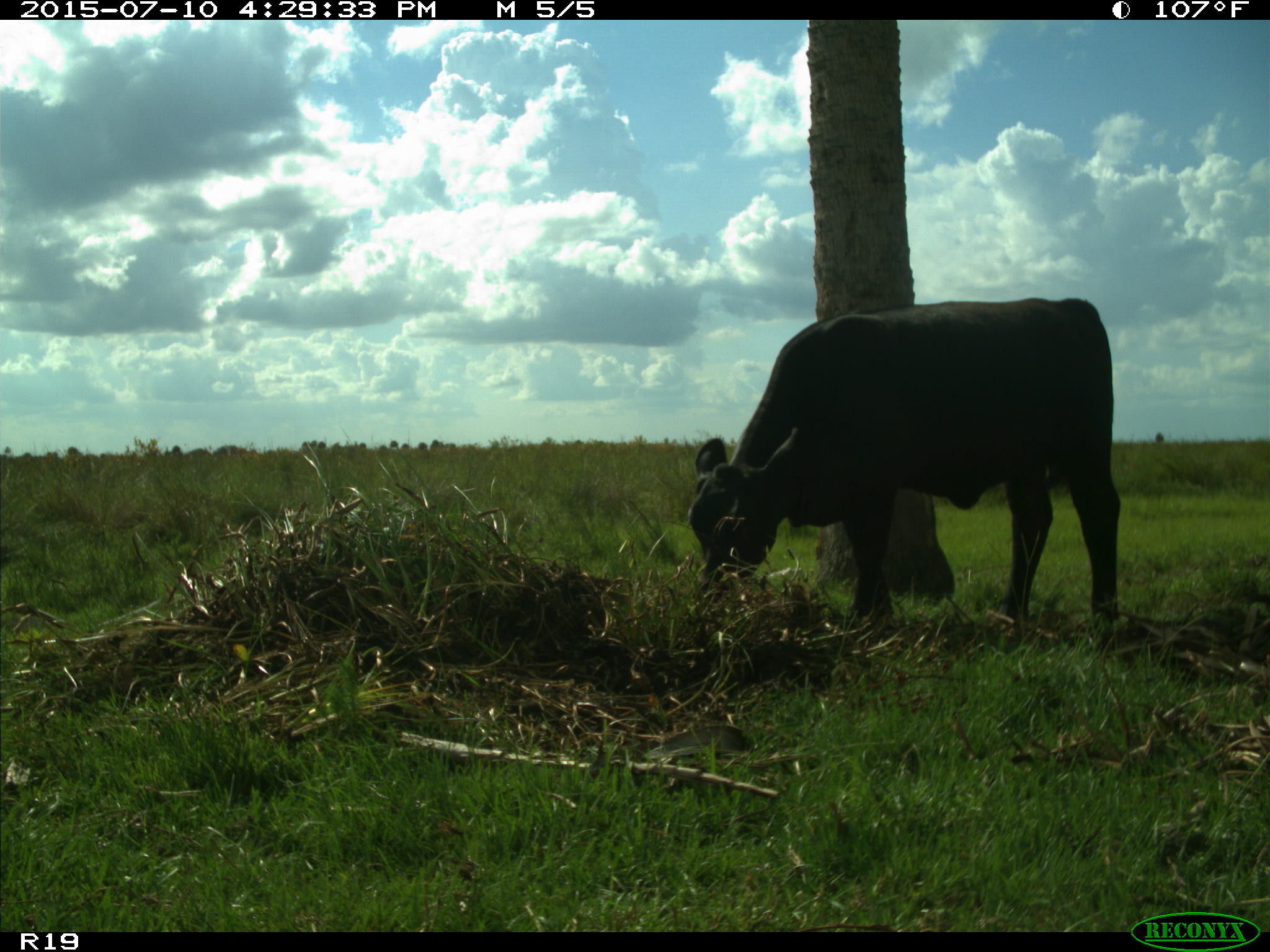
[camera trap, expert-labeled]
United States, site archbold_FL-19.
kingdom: Animalia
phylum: Chordata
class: Mammalia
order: Artiodactyla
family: Bovidae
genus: Bos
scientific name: Bos taurus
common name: domestic cow